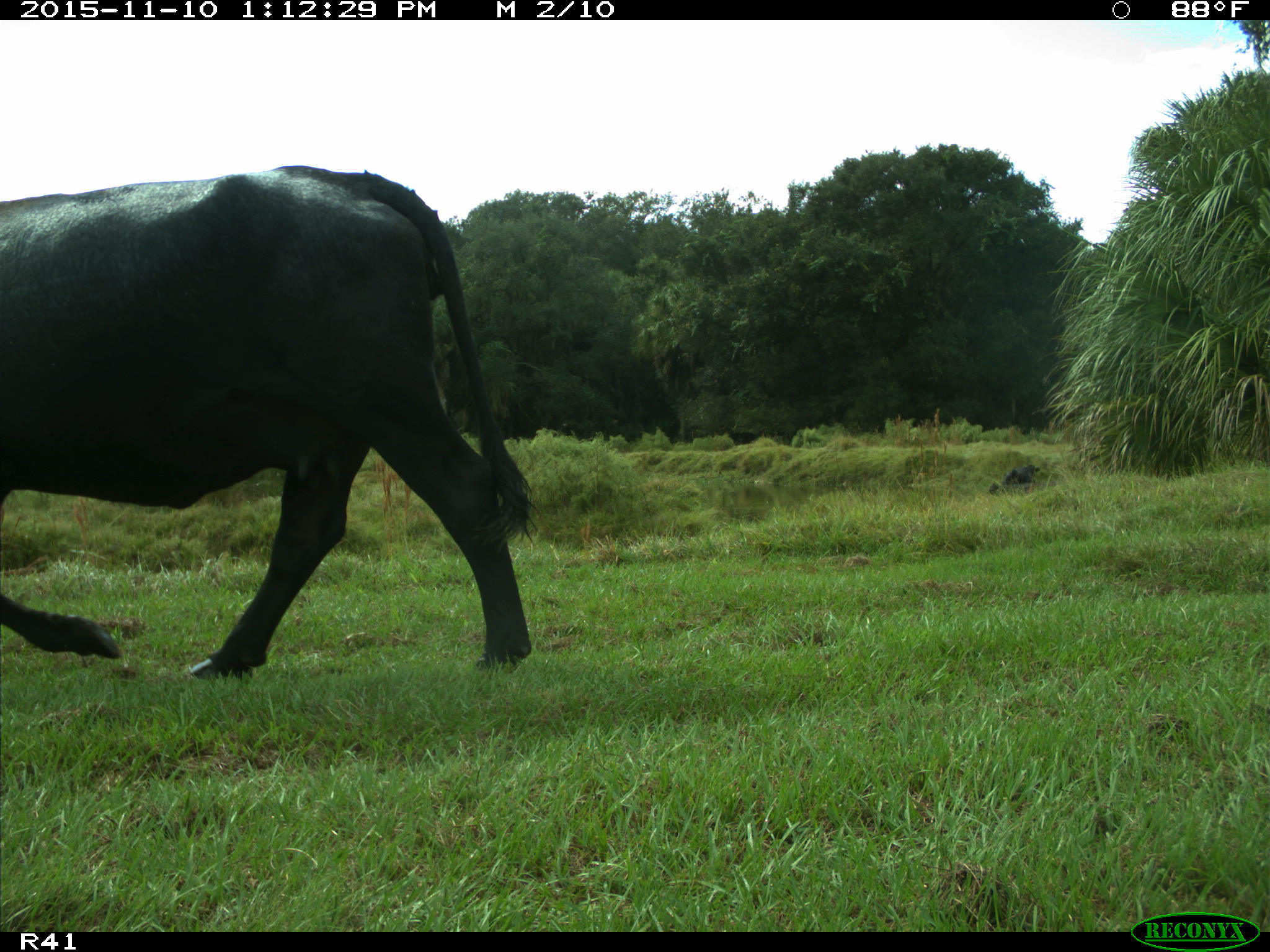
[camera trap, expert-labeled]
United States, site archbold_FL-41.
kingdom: Animalia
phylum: Chordata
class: Mammalia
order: Artiodactyla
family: Bovidae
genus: Bos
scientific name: Bos taurus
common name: domestic cow